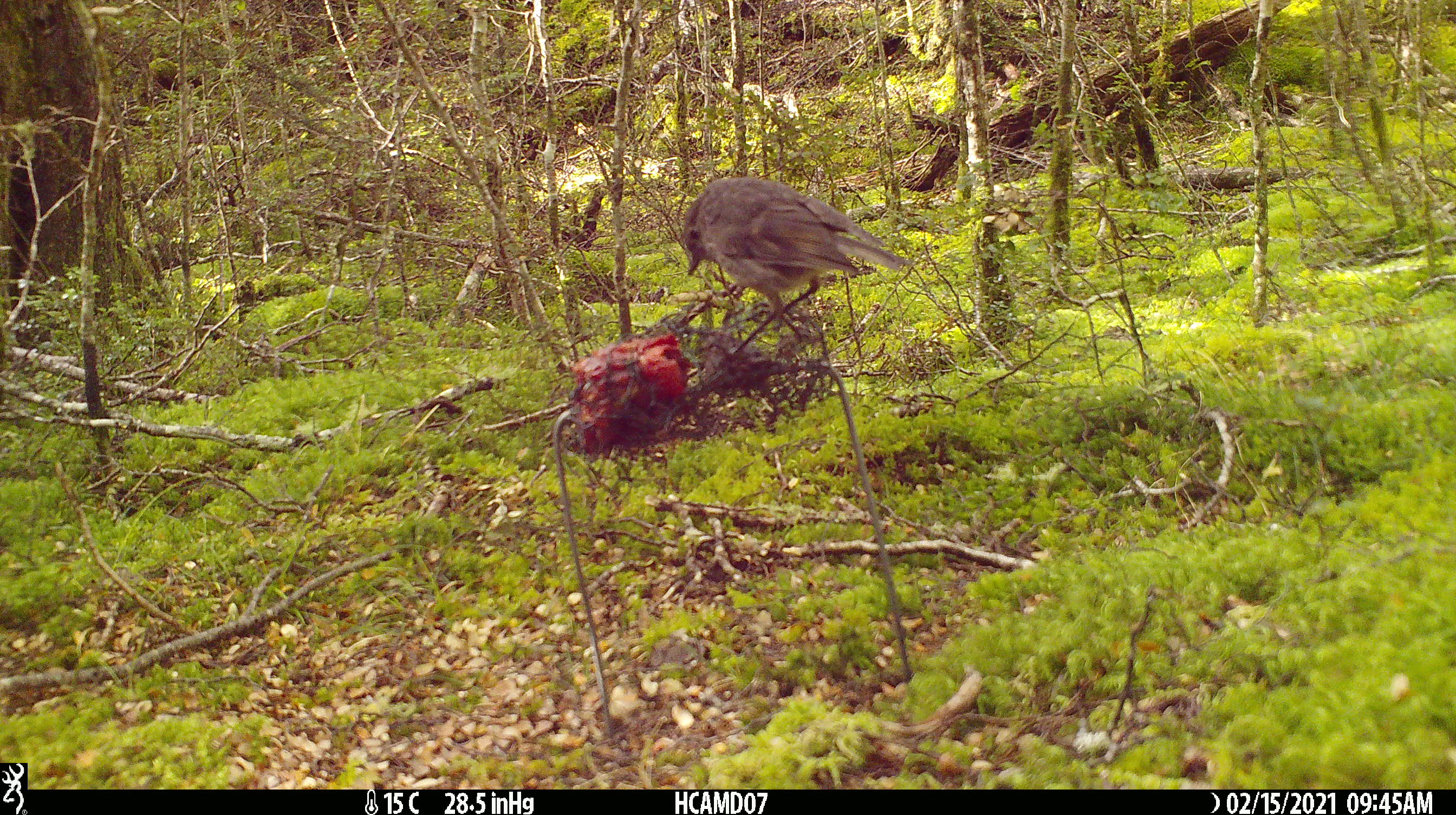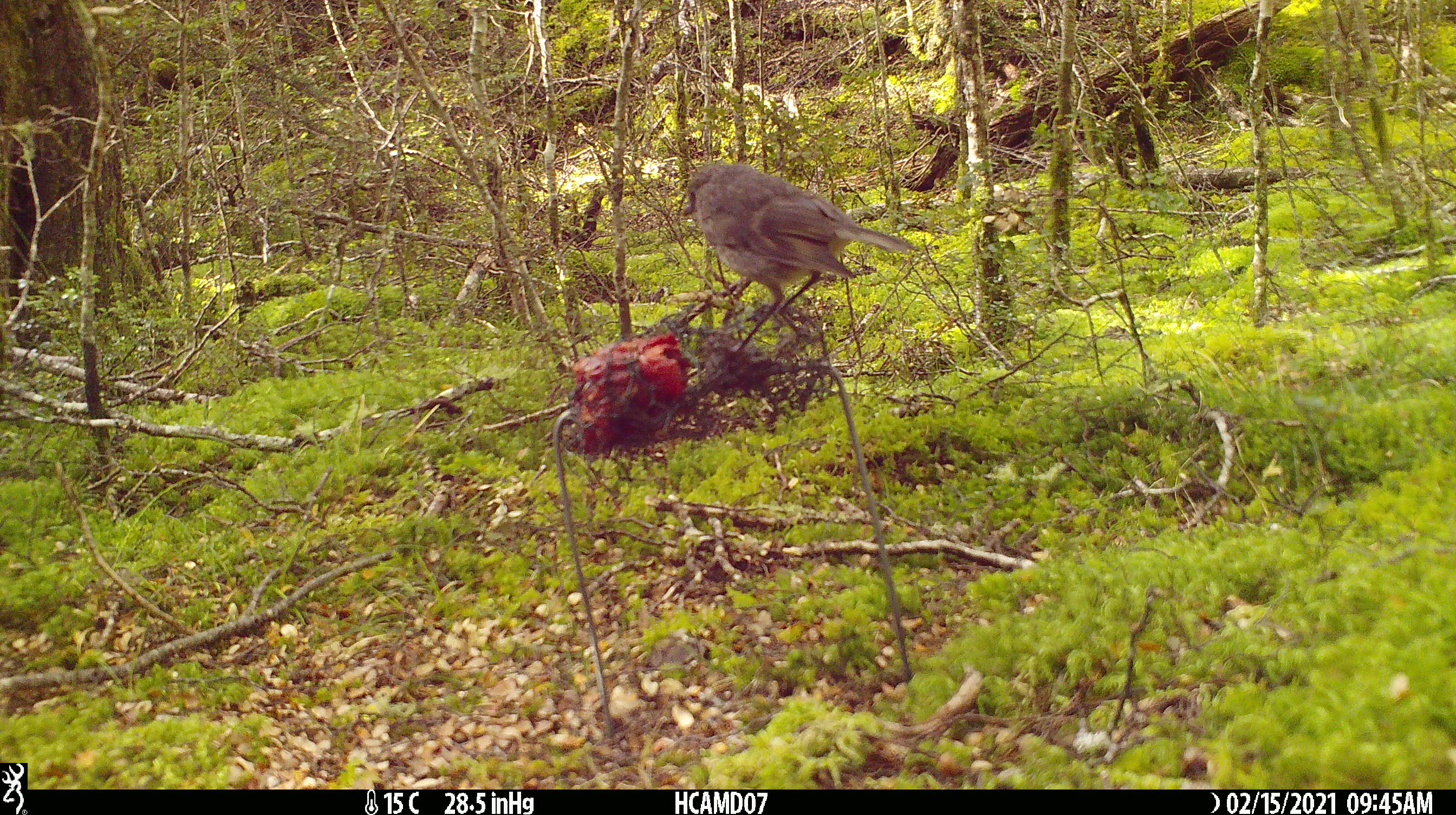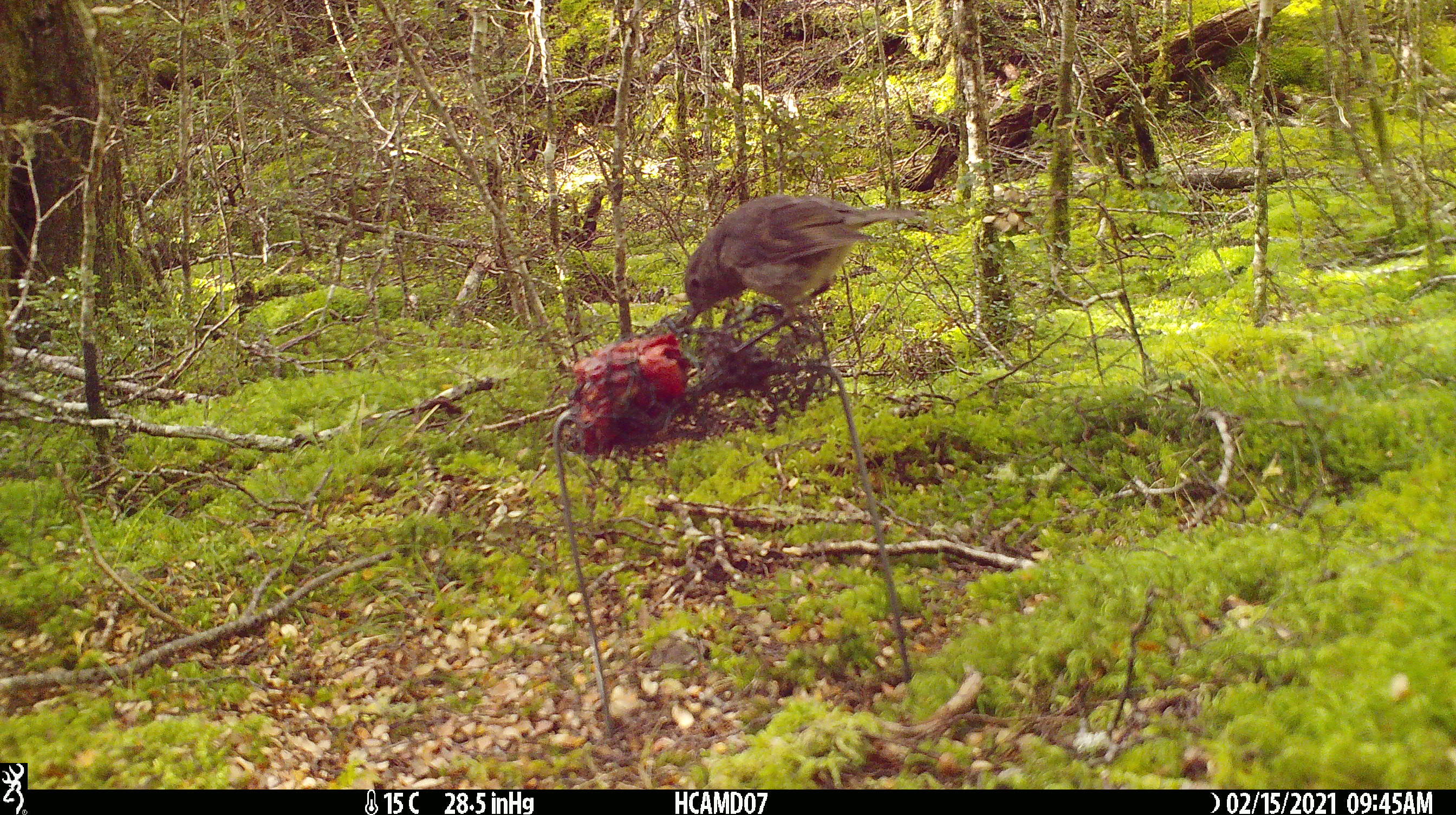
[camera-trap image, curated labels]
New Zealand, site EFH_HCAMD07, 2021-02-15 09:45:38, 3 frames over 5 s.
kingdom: Animalia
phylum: Chordata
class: Aves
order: Passeriformes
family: Petroicidae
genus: Petroica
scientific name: Petroica australis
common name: new zealand robin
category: robin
Robin (new zealand robin) (Petroica australis).